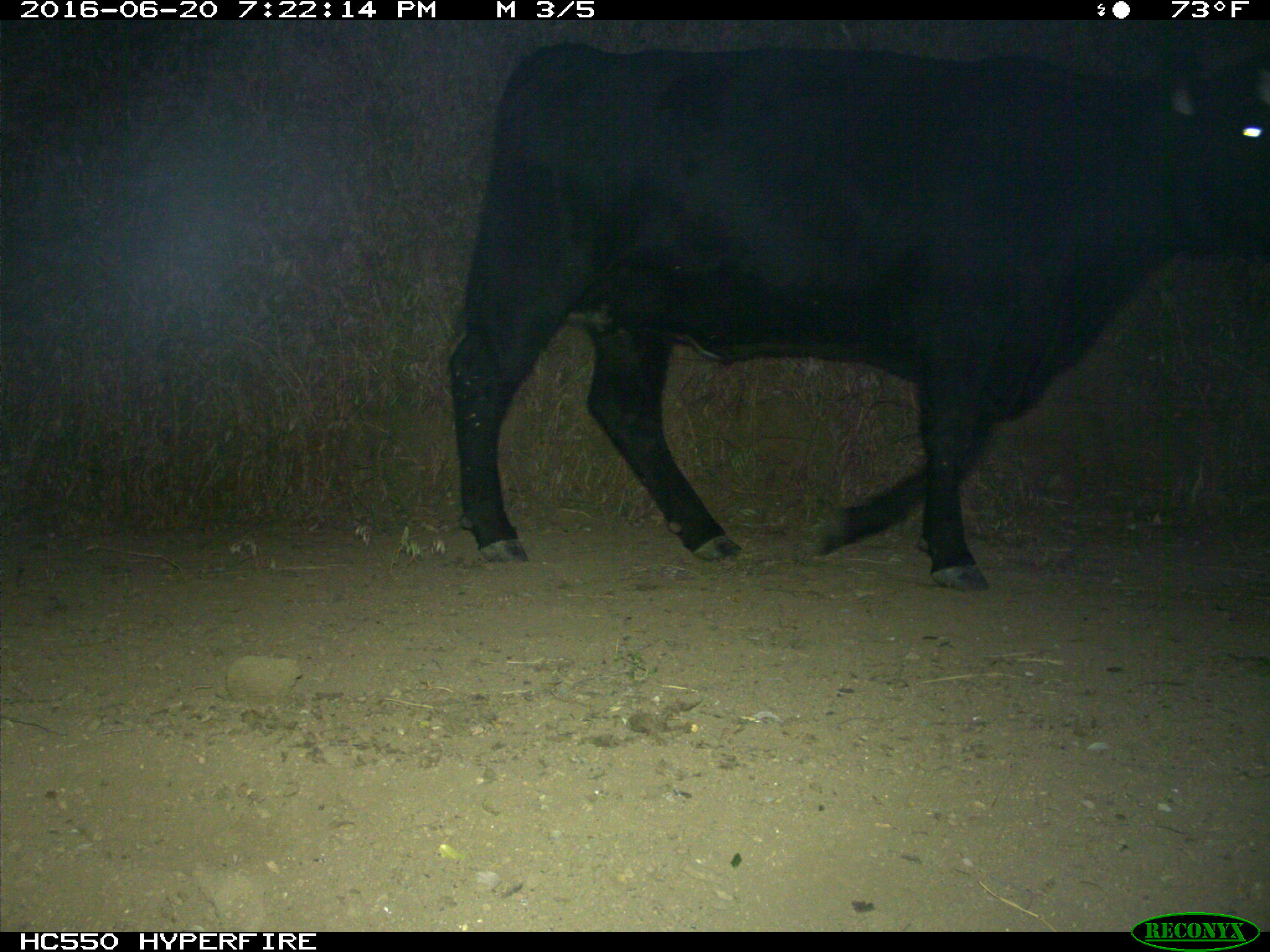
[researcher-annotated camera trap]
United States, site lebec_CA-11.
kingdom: Animalia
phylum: Chordata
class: Mammalia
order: Artiodactyla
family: Bovidae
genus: Bos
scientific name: Bos taurus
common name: domestic cow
Bos taurus (domestic cow).